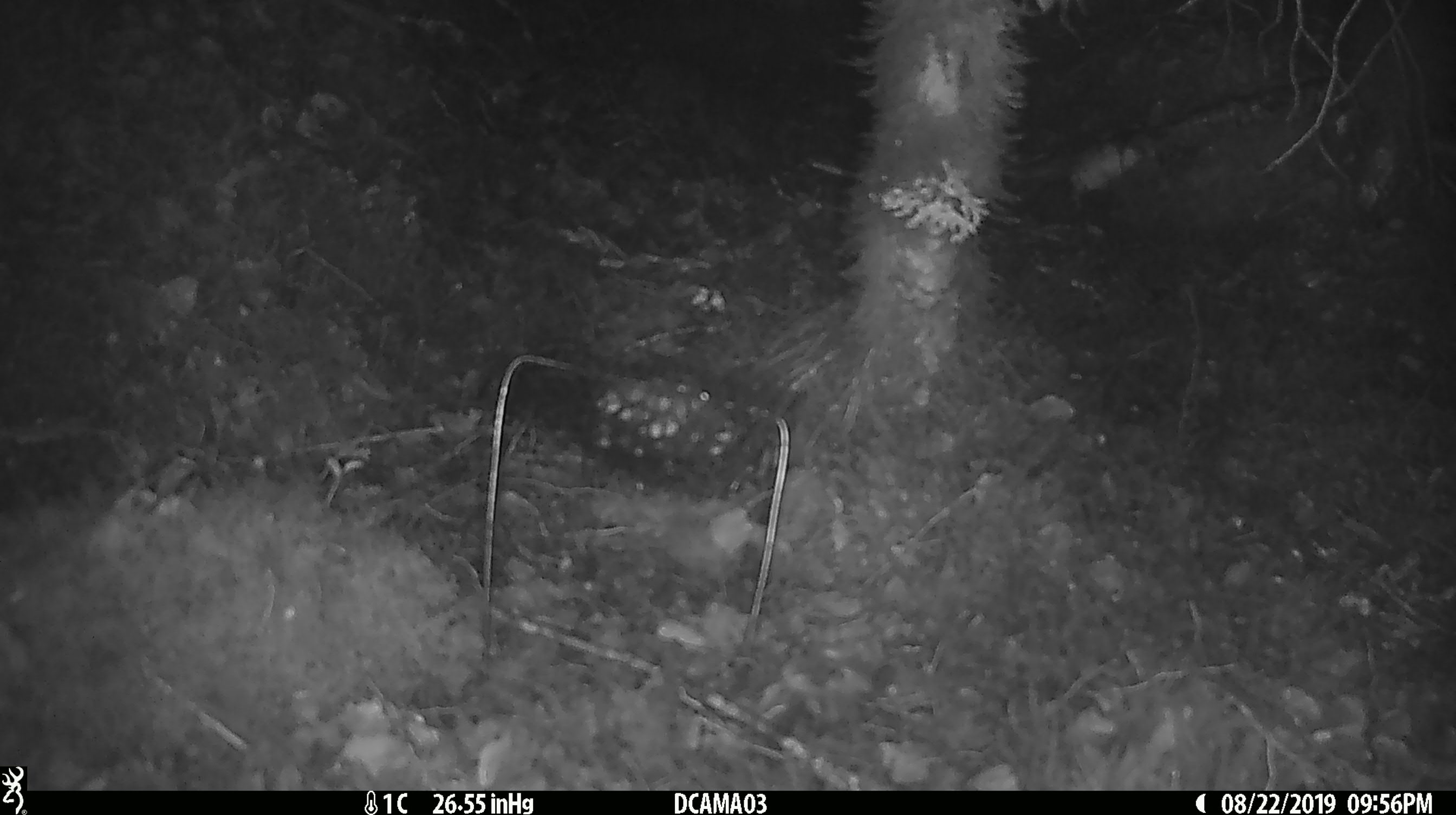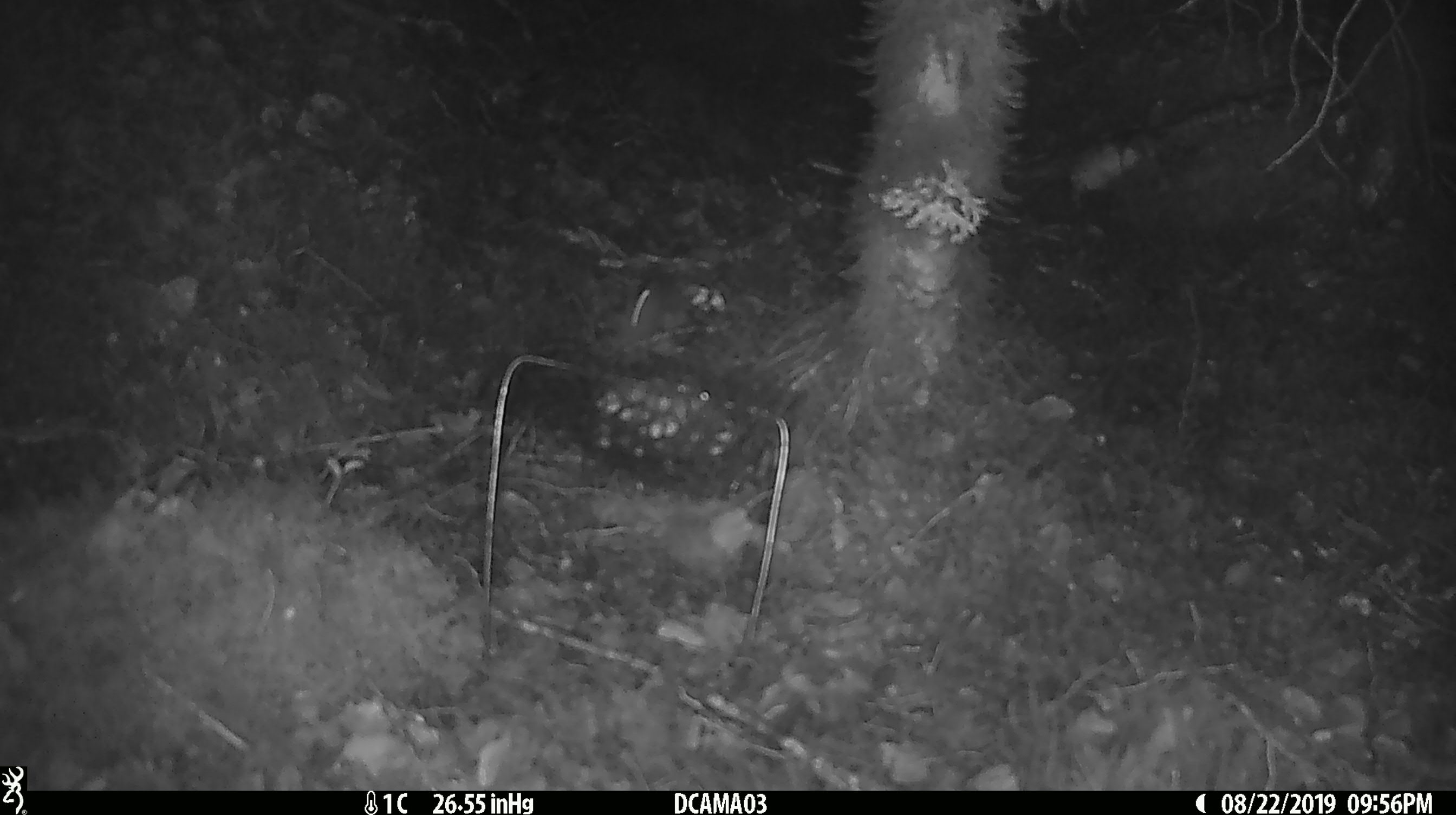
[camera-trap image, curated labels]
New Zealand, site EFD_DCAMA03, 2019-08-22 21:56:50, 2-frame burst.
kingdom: Animalia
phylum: Chordata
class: Mammalia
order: Rodentia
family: Muridae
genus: Mus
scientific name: Mus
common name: mouse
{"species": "mouse (Mus)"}